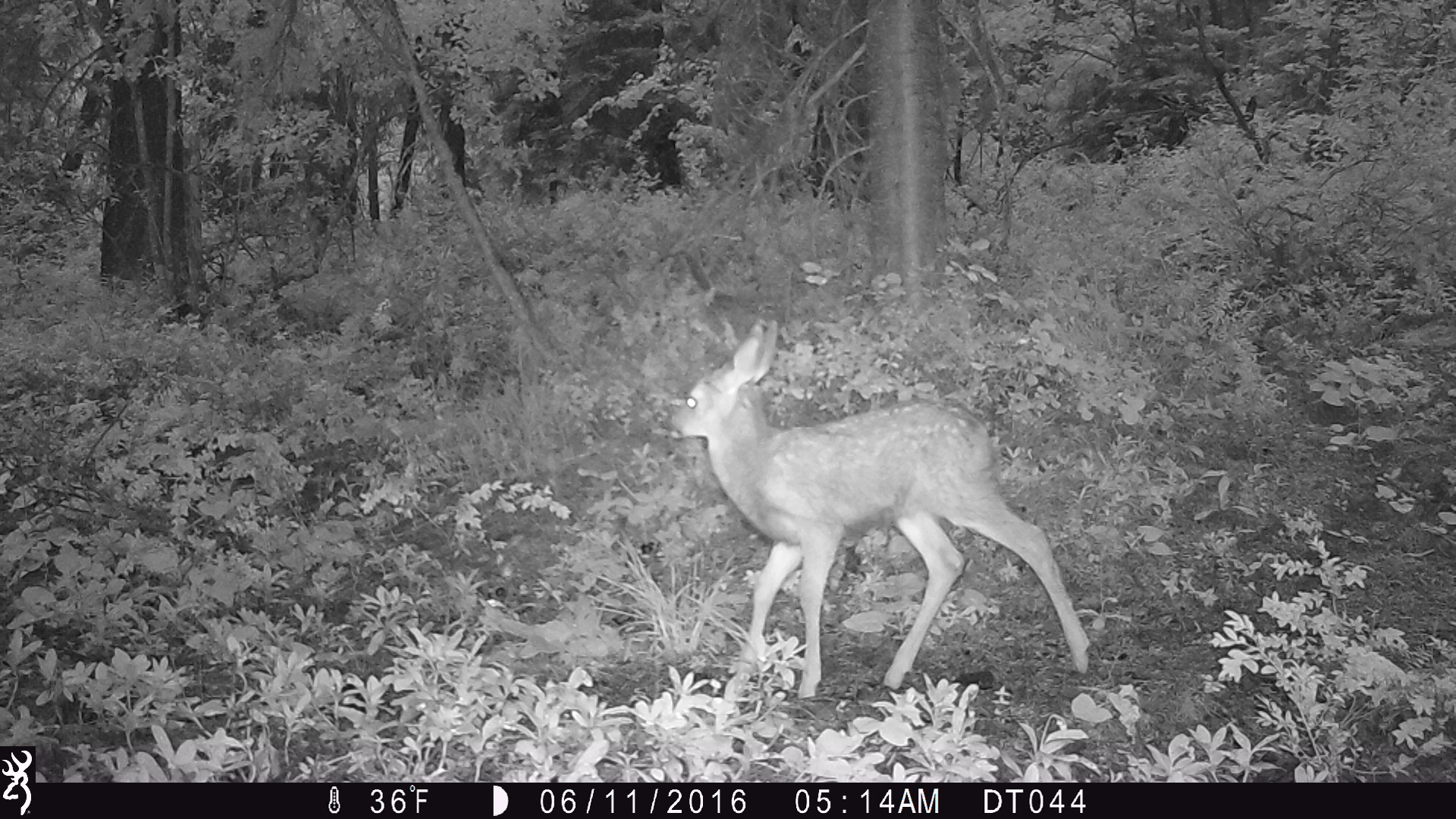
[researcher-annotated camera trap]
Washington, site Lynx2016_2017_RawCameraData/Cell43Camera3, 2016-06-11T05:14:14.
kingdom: Animalia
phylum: Chordata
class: Mammalia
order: Artiodactyla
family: Cervidae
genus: Odocoileus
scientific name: Odocoileus hemionus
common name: mule deer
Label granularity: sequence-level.